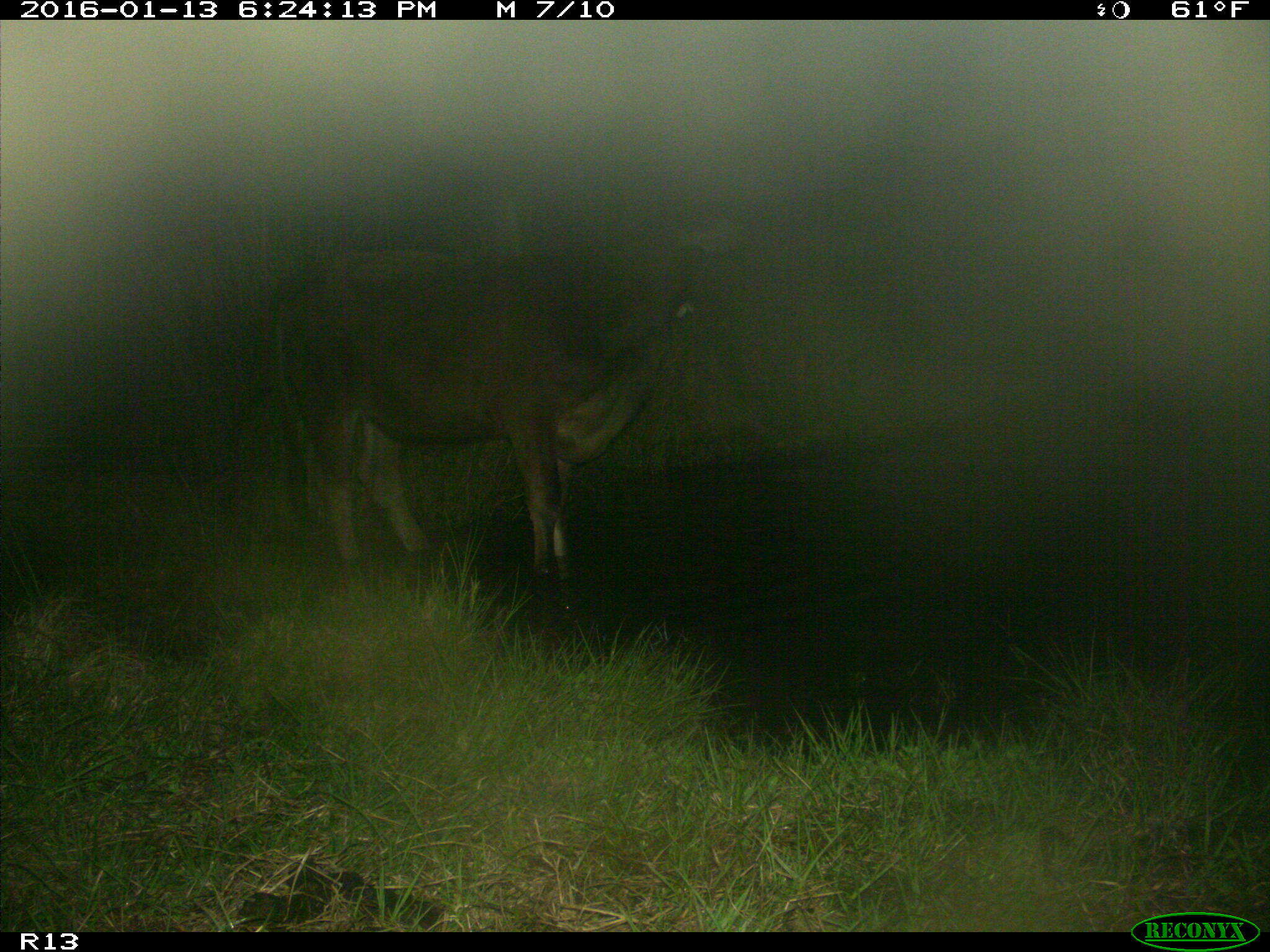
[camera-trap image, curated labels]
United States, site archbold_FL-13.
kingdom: Animalia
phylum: Chordata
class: Mammalia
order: Artiodactyla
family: Bovidae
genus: Bos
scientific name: Bos taurus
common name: domestic cow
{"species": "Bos taurus (domestic cow)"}